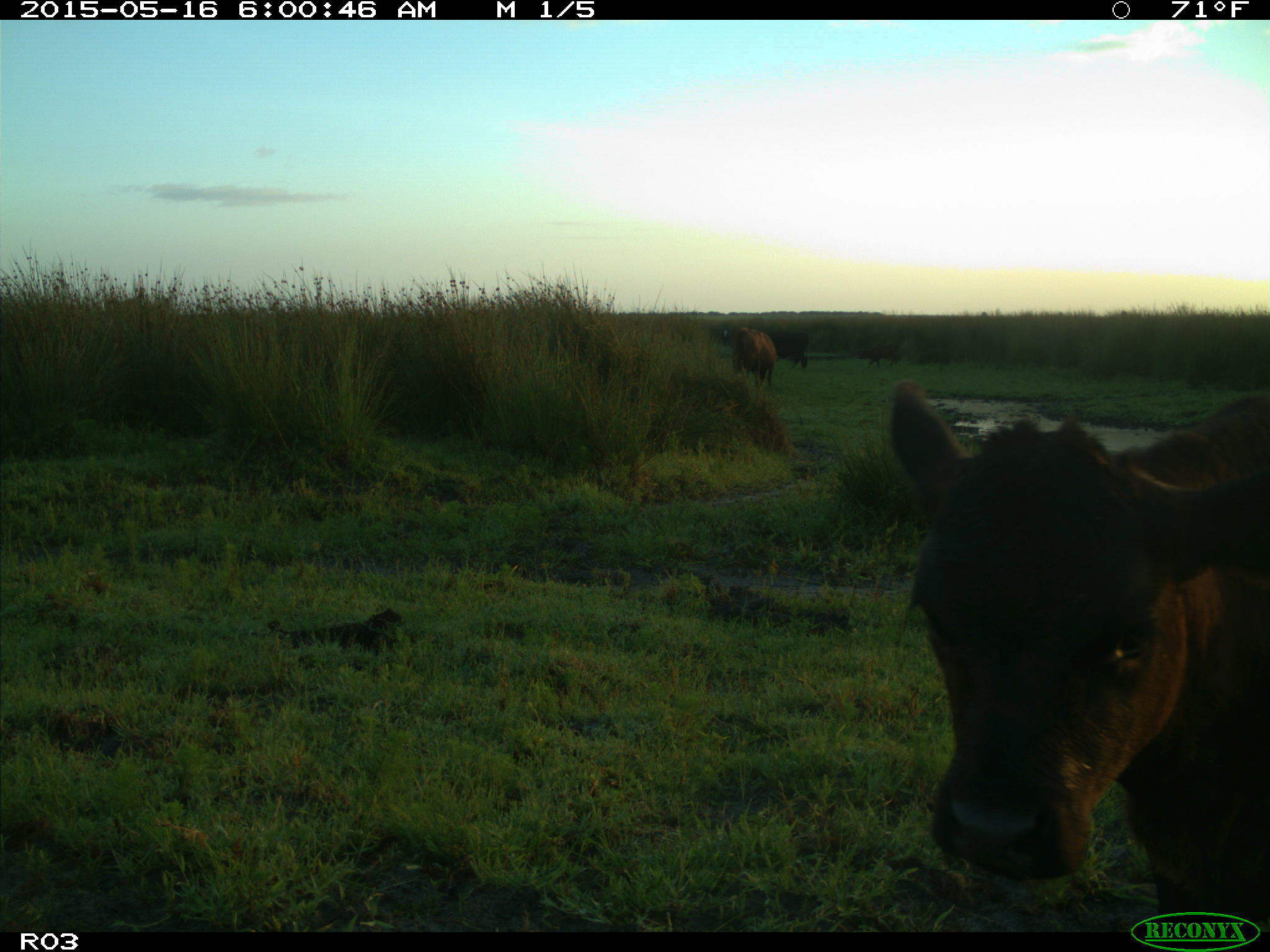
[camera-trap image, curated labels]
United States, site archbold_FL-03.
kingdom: Animalia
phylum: Chordata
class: Mammalia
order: Artiodactyla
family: Bovidae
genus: Bos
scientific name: Bos taurus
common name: domestic cow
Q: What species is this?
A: Bos taurus (domestic cow).